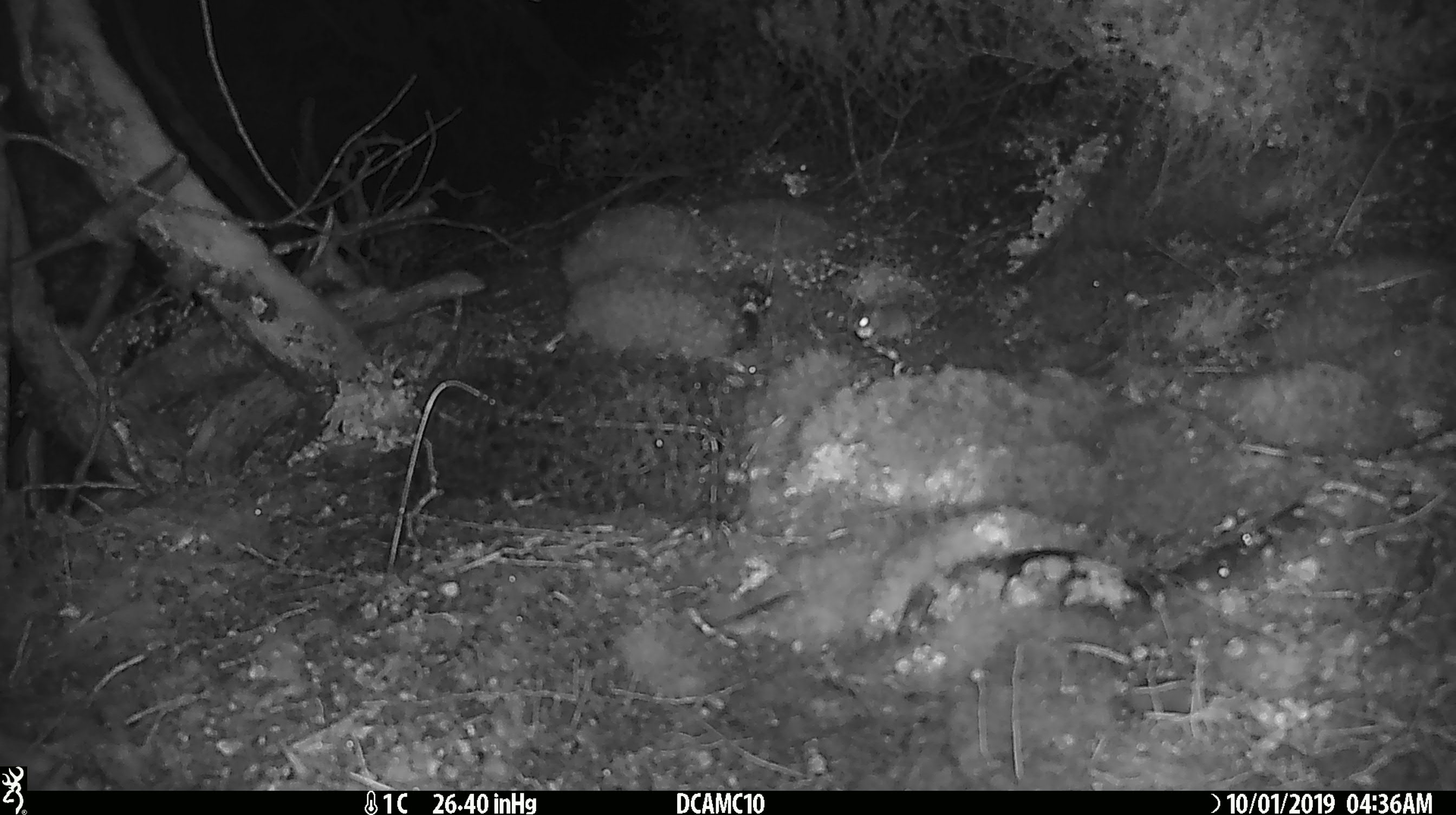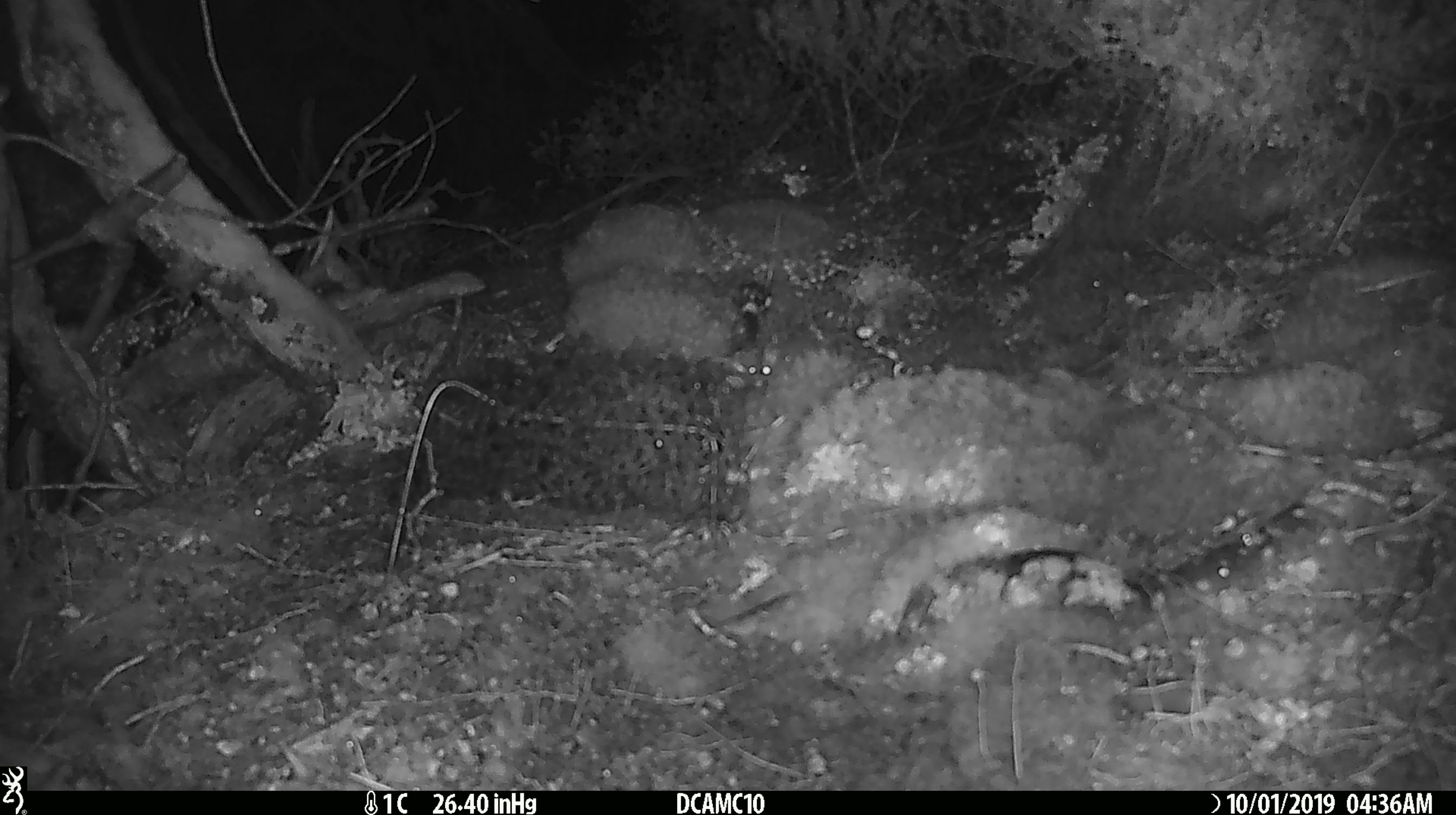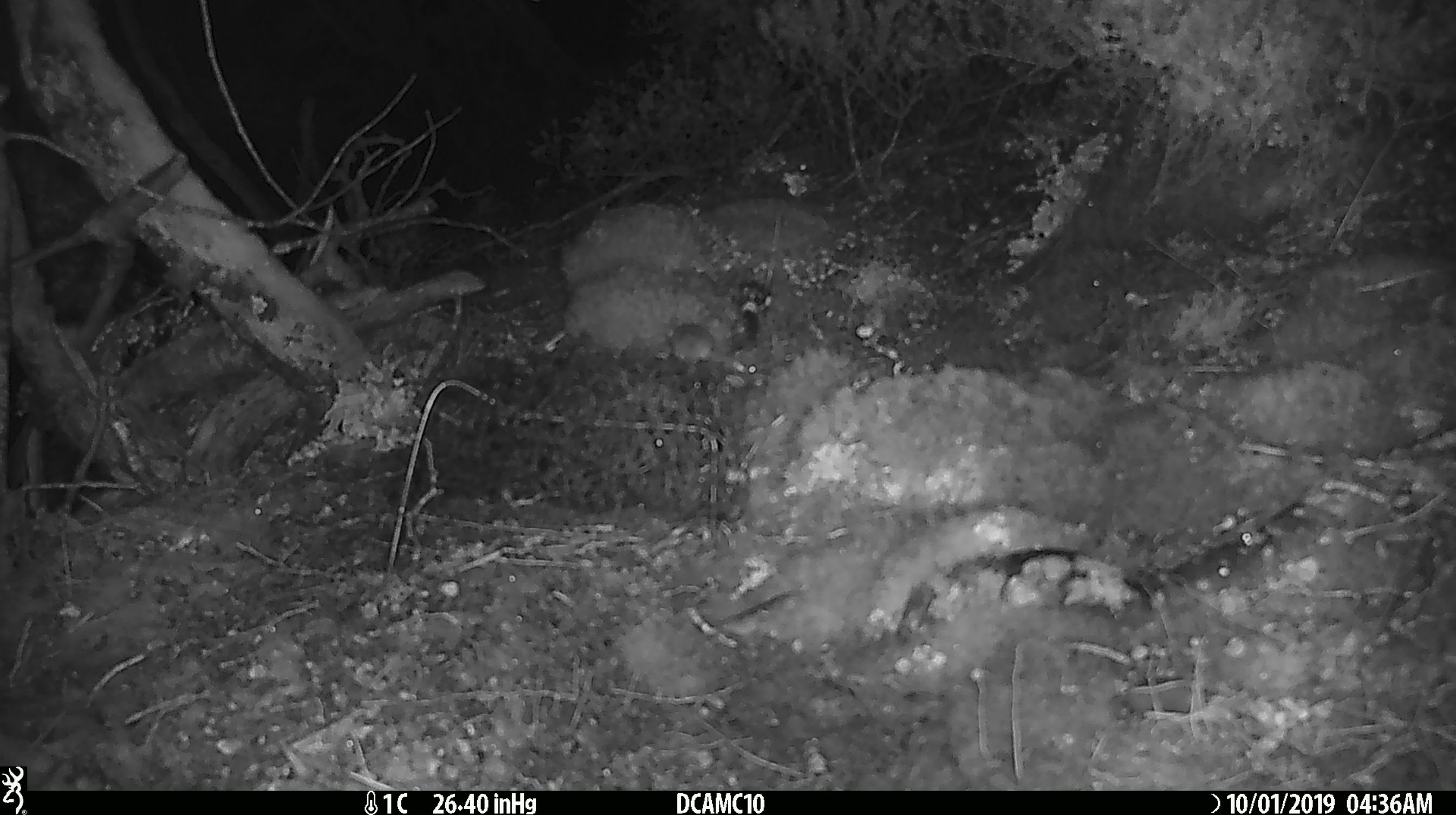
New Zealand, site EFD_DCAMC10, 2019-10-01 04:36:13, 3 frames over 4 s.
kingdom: Animalia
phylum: Chordata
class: Mammalia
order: Rodentia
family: Muridae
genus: Mus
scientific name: Mus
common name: mouse